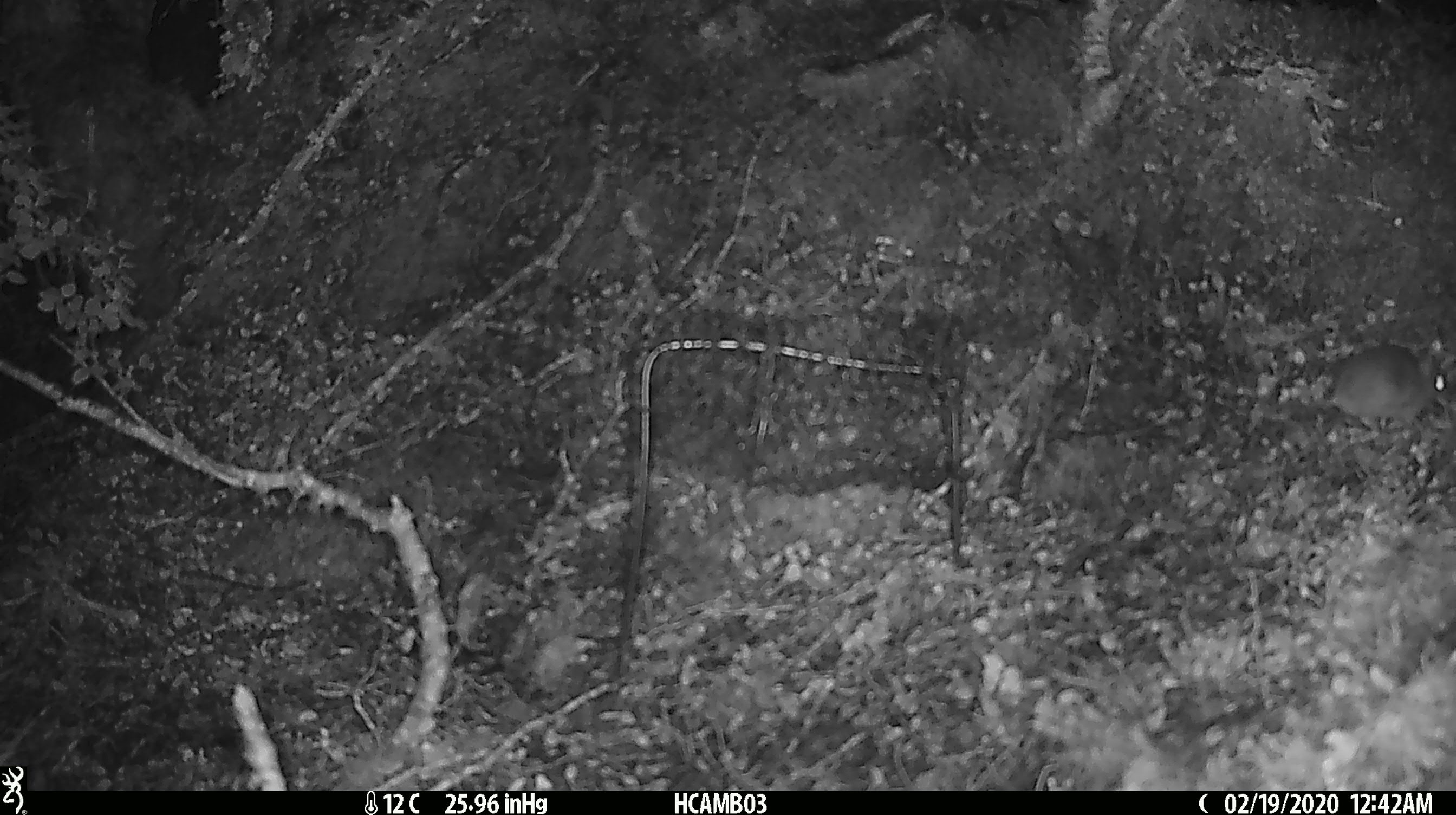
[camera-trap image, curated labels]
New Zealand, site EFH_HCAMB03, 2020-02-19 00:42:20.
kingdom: Animalia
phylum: Chordata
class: Mammalia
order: Rodentia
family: Muridae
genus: Mus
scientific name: Mus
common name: mouse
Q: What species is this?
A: Mouse (Mus).